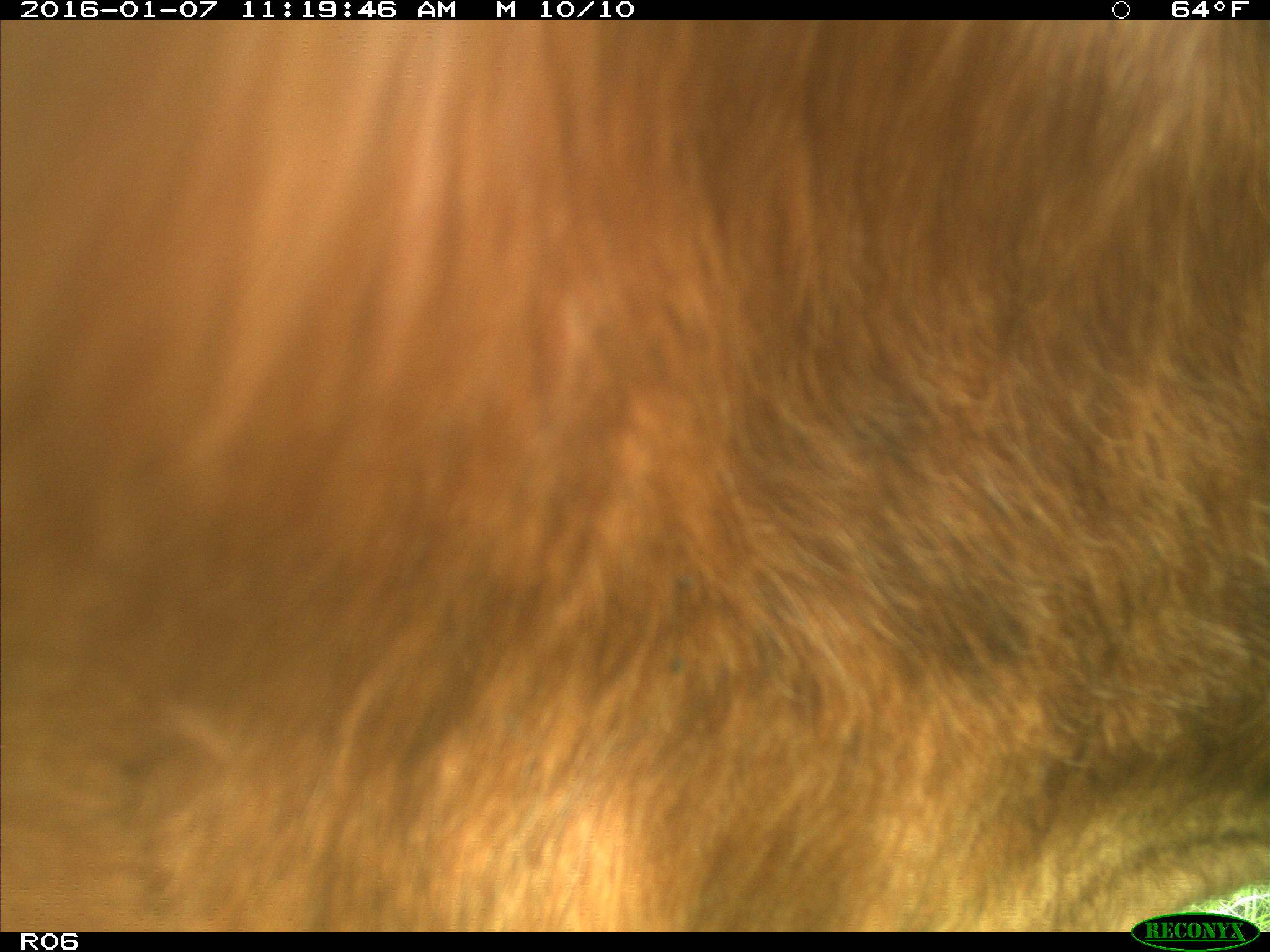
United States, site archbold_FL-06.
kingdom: Animalia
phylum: Chordata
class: Mammalia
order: Artiodactyla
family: Bovidae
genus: Bos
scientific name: Bos taurus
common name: domestic cow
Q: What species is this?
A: Bos taurus (domestic cow).